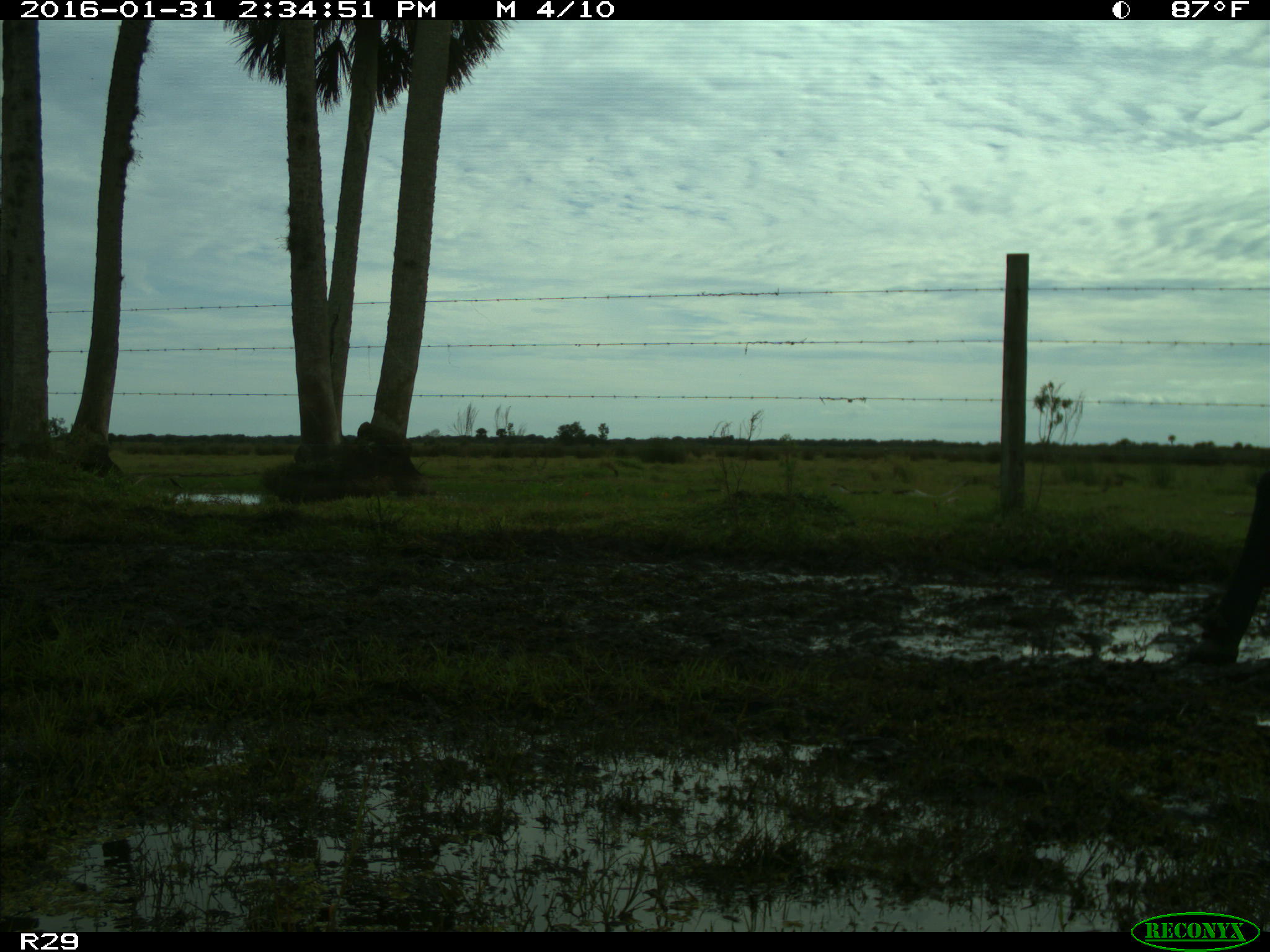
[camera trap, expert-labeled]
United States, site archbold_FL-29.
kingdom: Animalia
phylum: Chordata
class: Mammalia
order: Artiodactyla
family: Bovidae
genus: Bos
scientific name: Bos taurus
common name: domestic cow